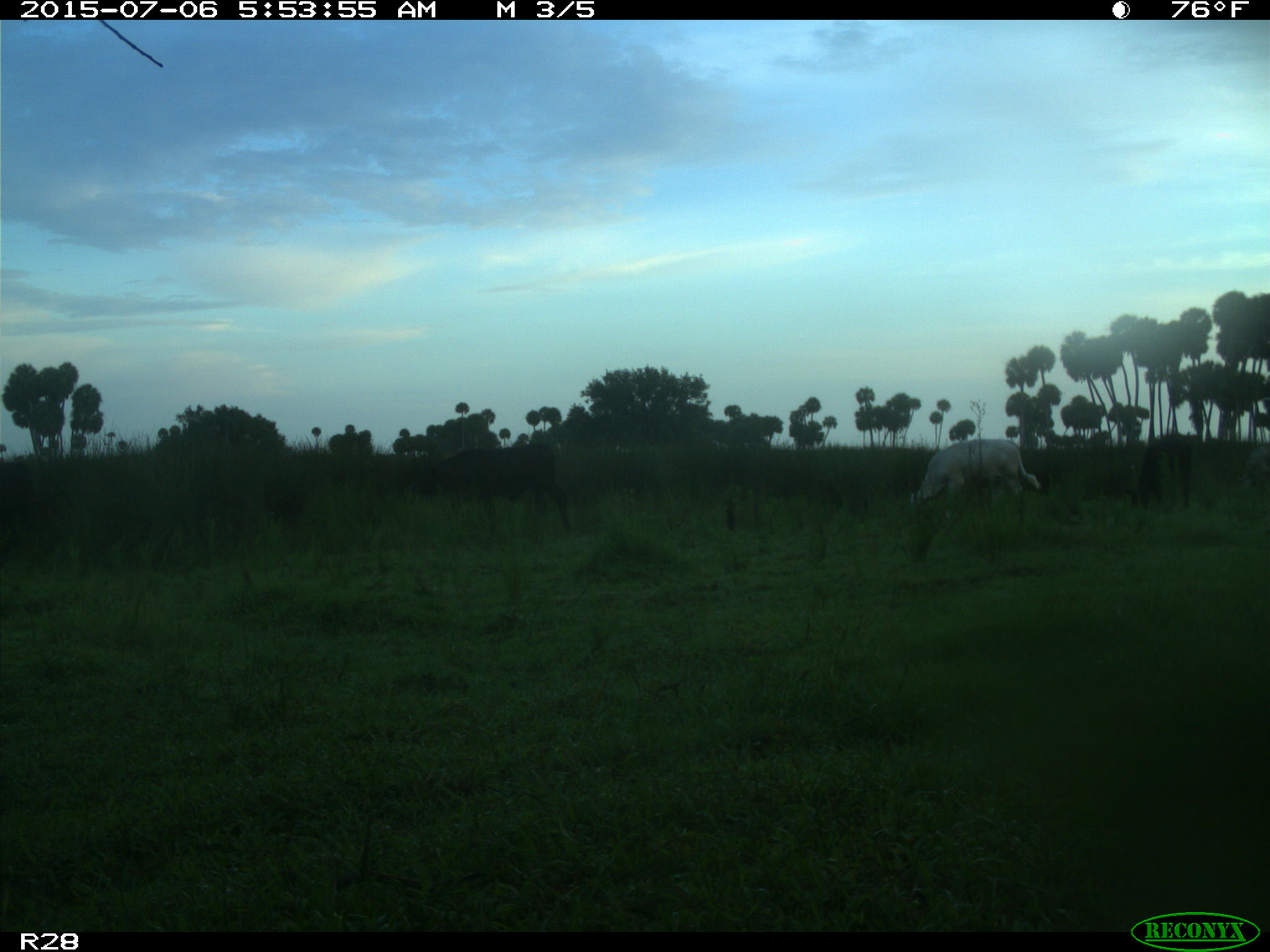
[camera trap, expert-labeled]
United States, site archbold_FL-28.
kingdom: Animalia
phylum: Chordata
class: Mammalia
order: Artiodactyla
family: Bovidae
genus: Bos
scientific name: Bos taurus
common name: domestic cow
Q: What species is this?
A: Bos taurus (domestic cow).